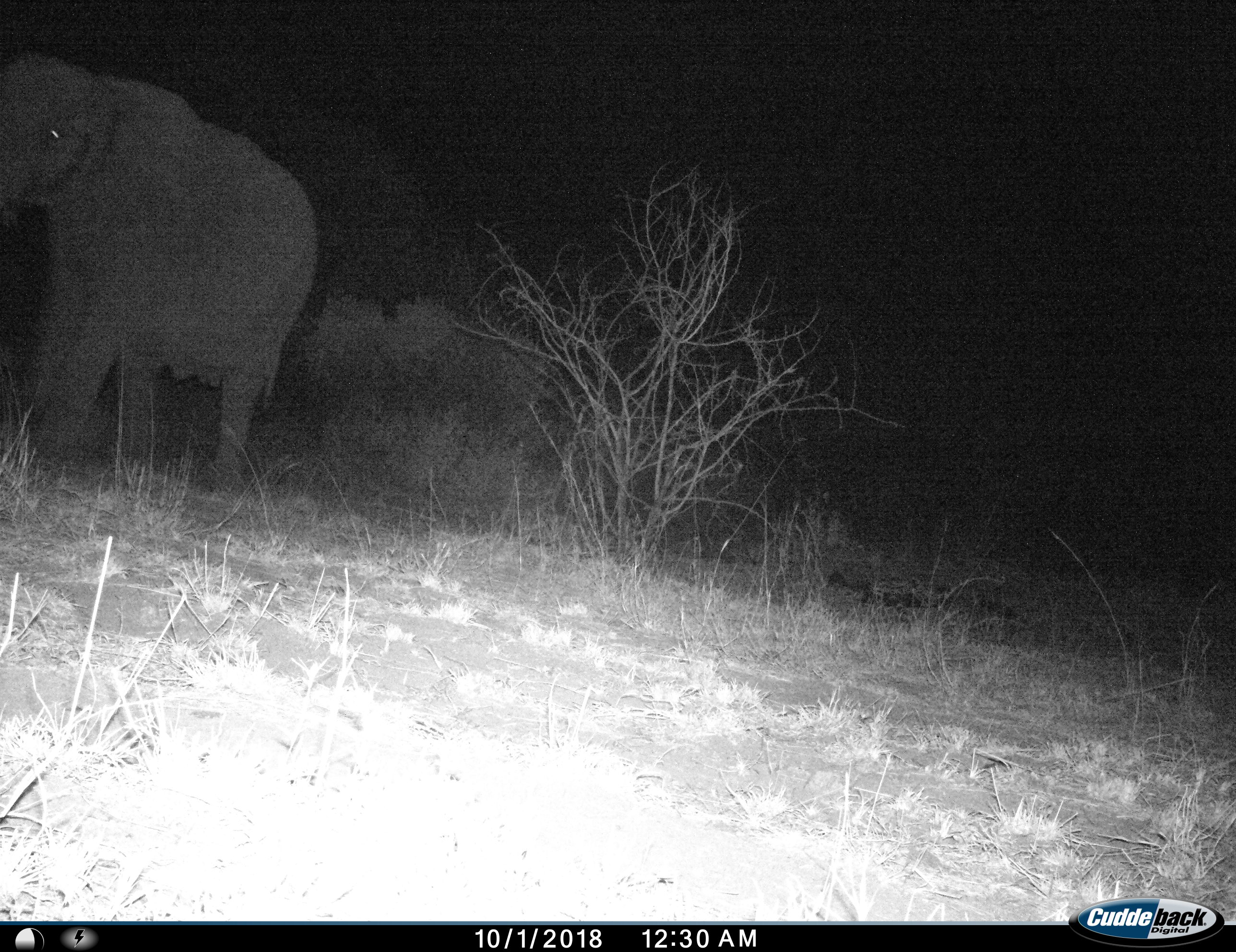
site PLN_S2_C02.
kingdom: Animalia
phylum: Chordata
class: Mammalia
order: Proboscidea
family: Elephantidae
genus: Loxodonta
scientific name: Loxodonta africana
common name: african bush elephant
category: elephant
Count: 1.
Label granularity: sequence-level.